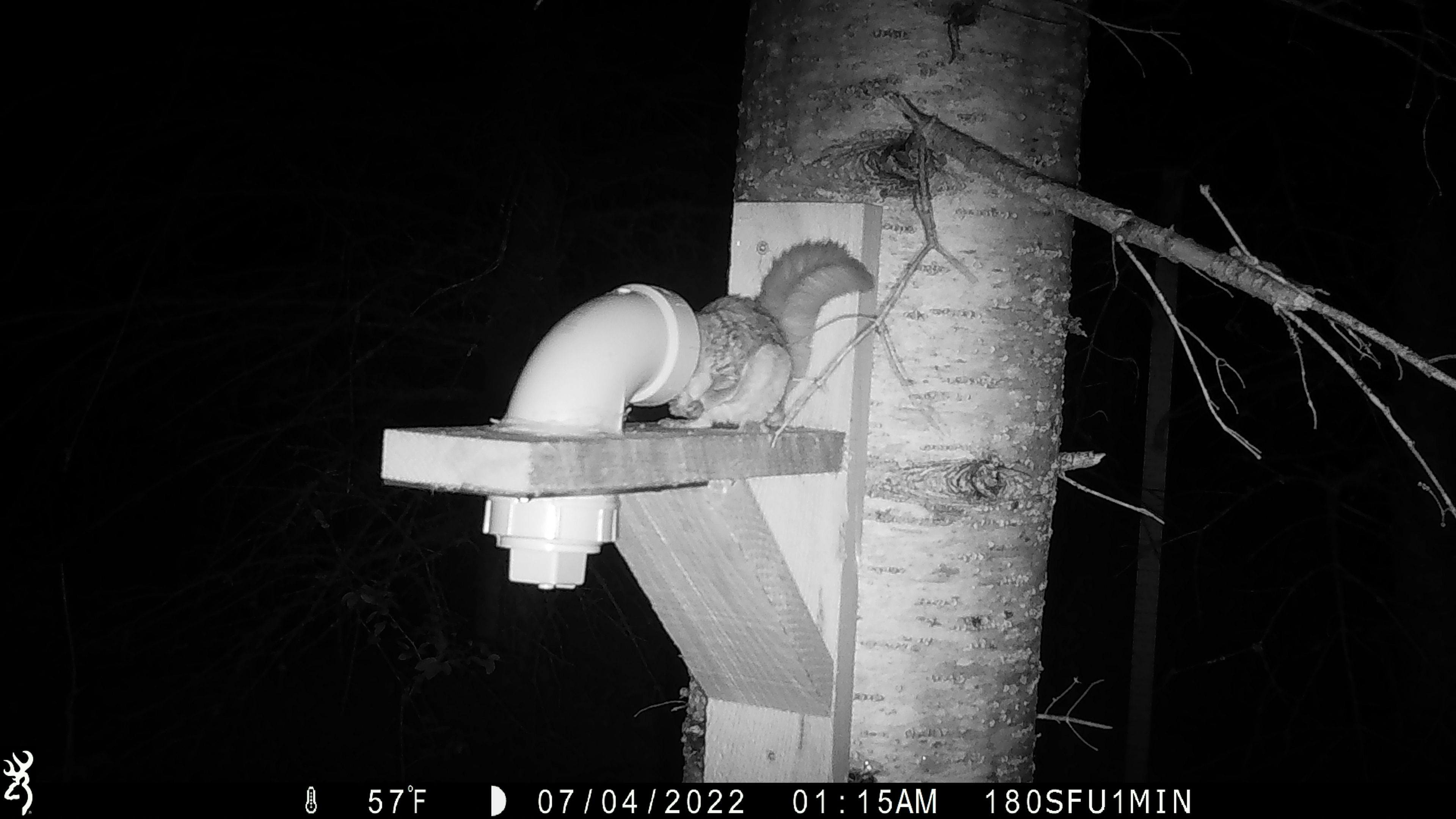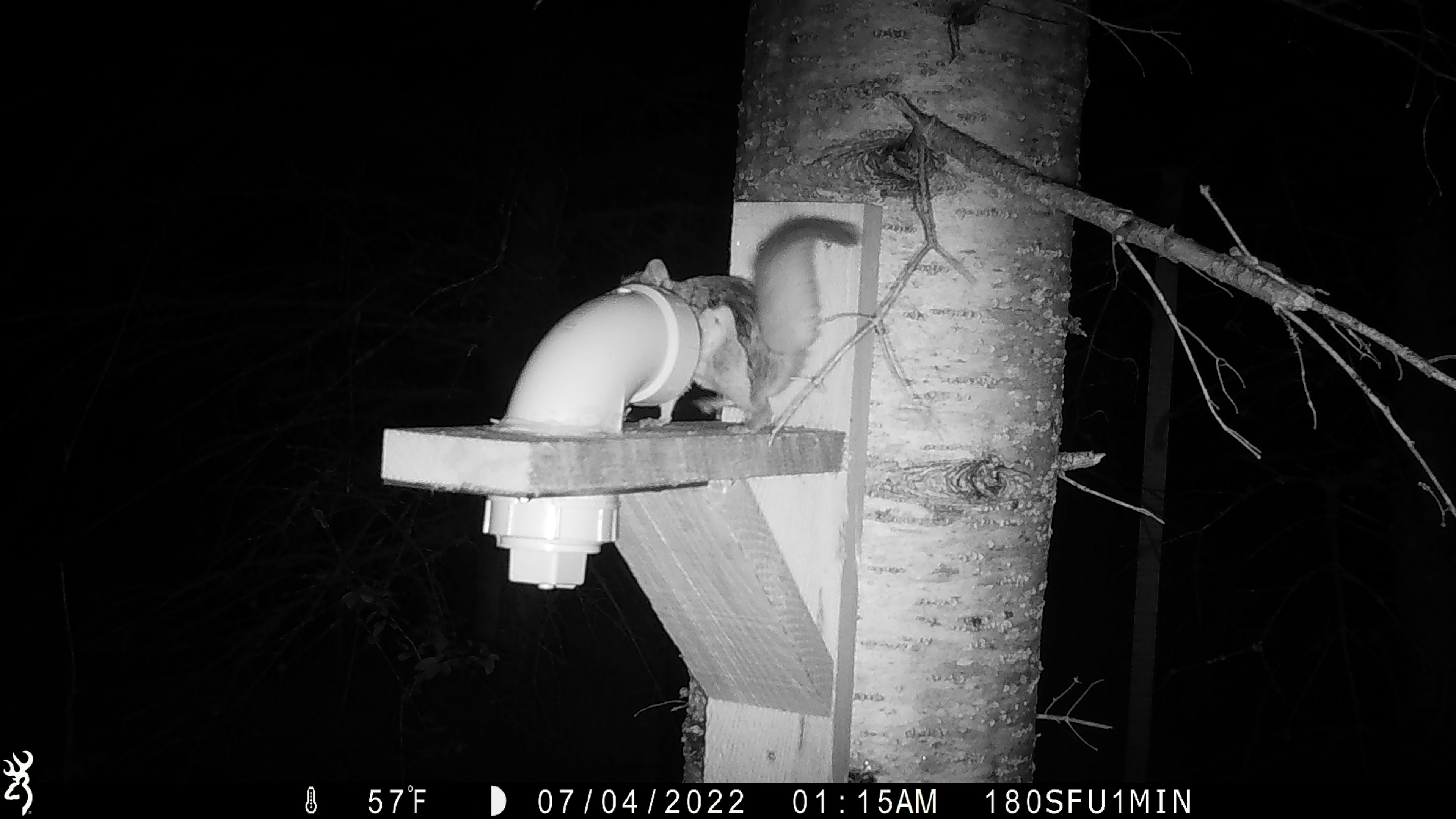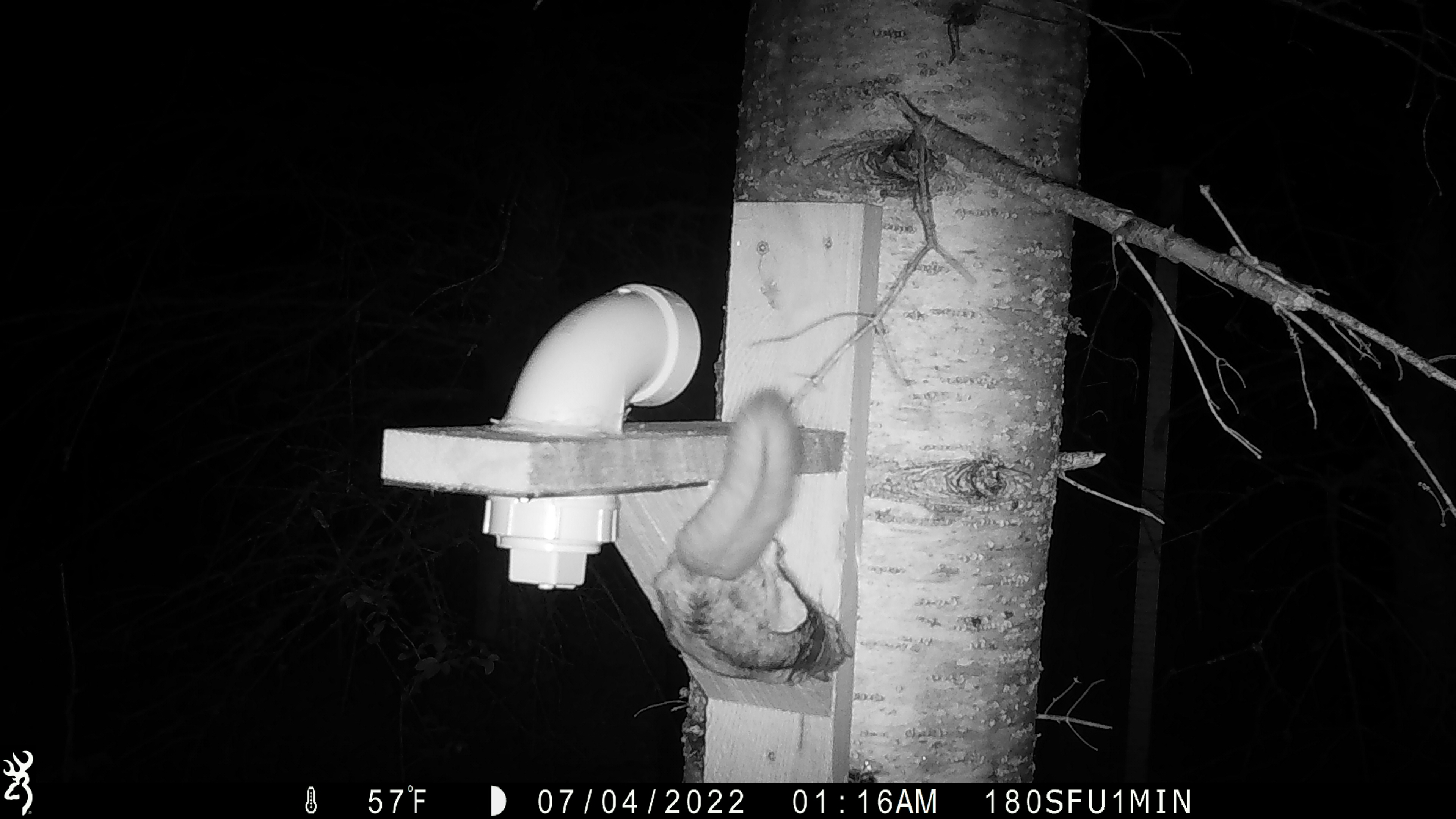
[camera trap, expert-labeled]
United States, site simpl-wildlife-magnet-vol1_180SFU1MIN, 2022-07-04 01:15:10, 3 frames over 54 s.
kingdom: Animalia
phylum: Chordata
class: Mammalia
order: Rodentia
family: Sciuridae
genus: Glaucomys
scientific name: Glaucomys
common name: flying squirrel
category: flying squirrel sp.